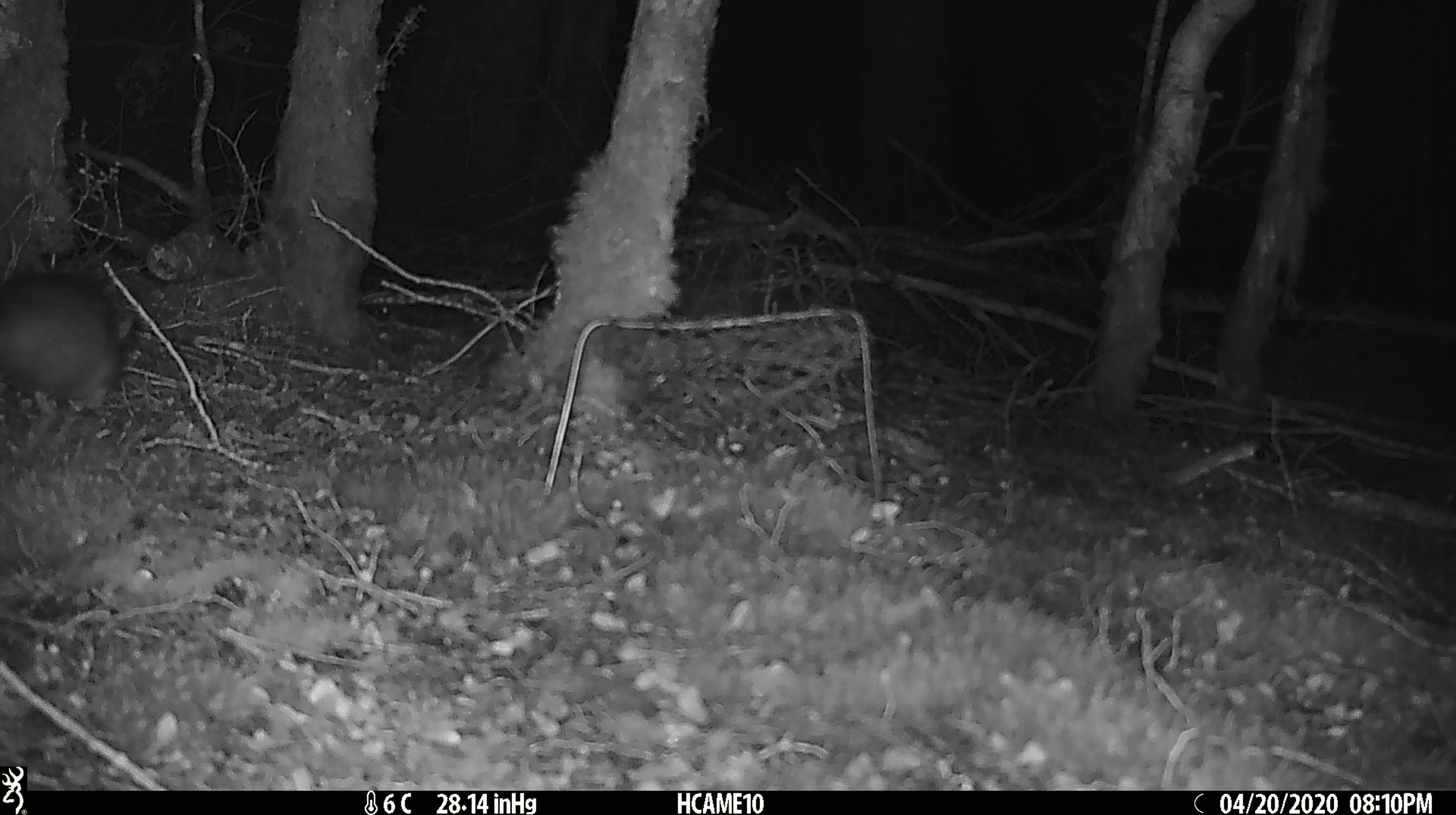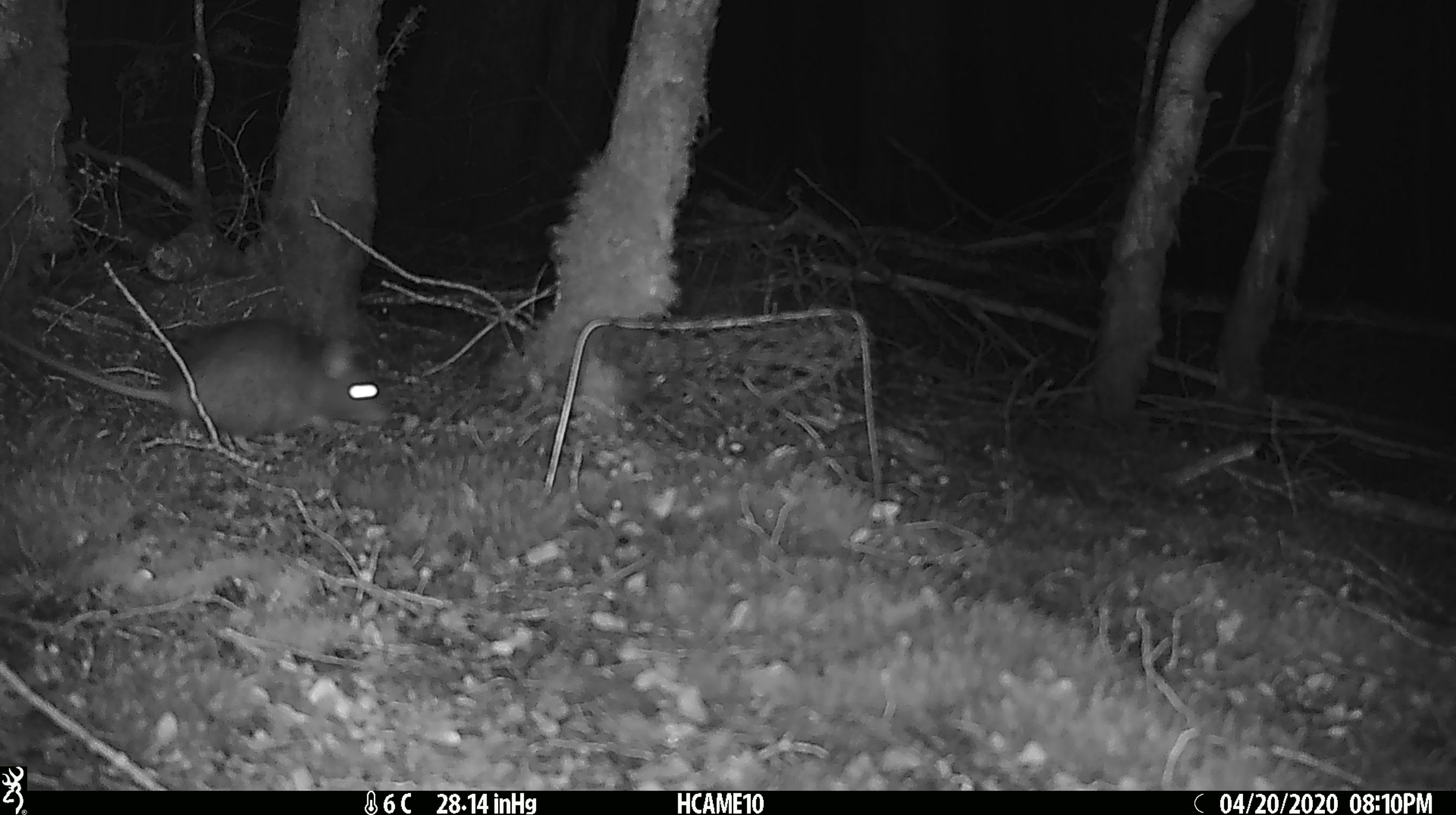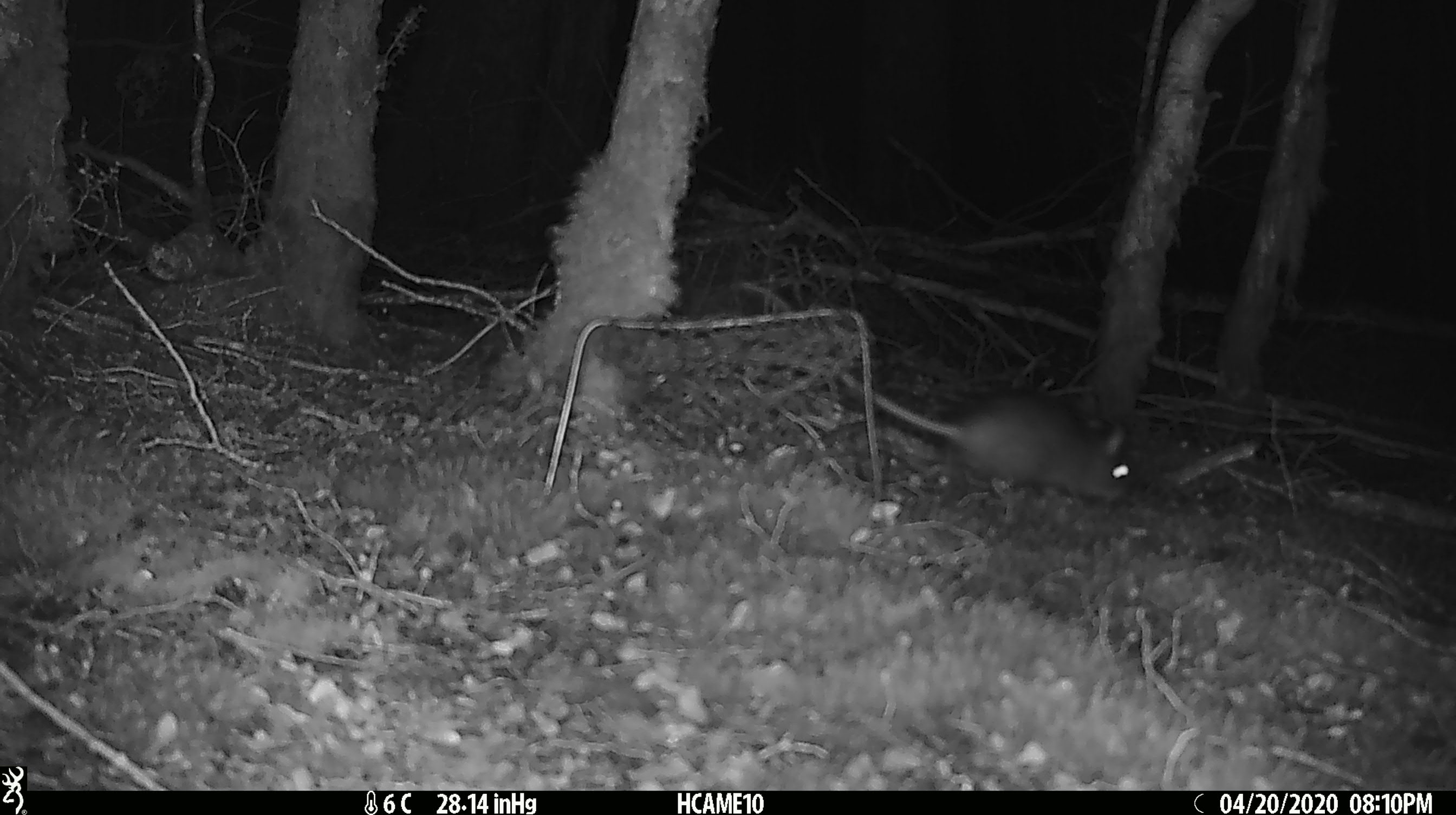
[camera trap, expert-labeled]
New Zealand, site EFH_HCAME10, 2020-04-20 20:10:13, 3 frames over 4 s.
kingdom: Animalia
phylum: Chordata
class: Mammalia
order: Rodentia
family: Muridae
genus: Rattus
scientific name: Rattus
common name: rat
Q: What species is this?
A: Rat (Rattus).